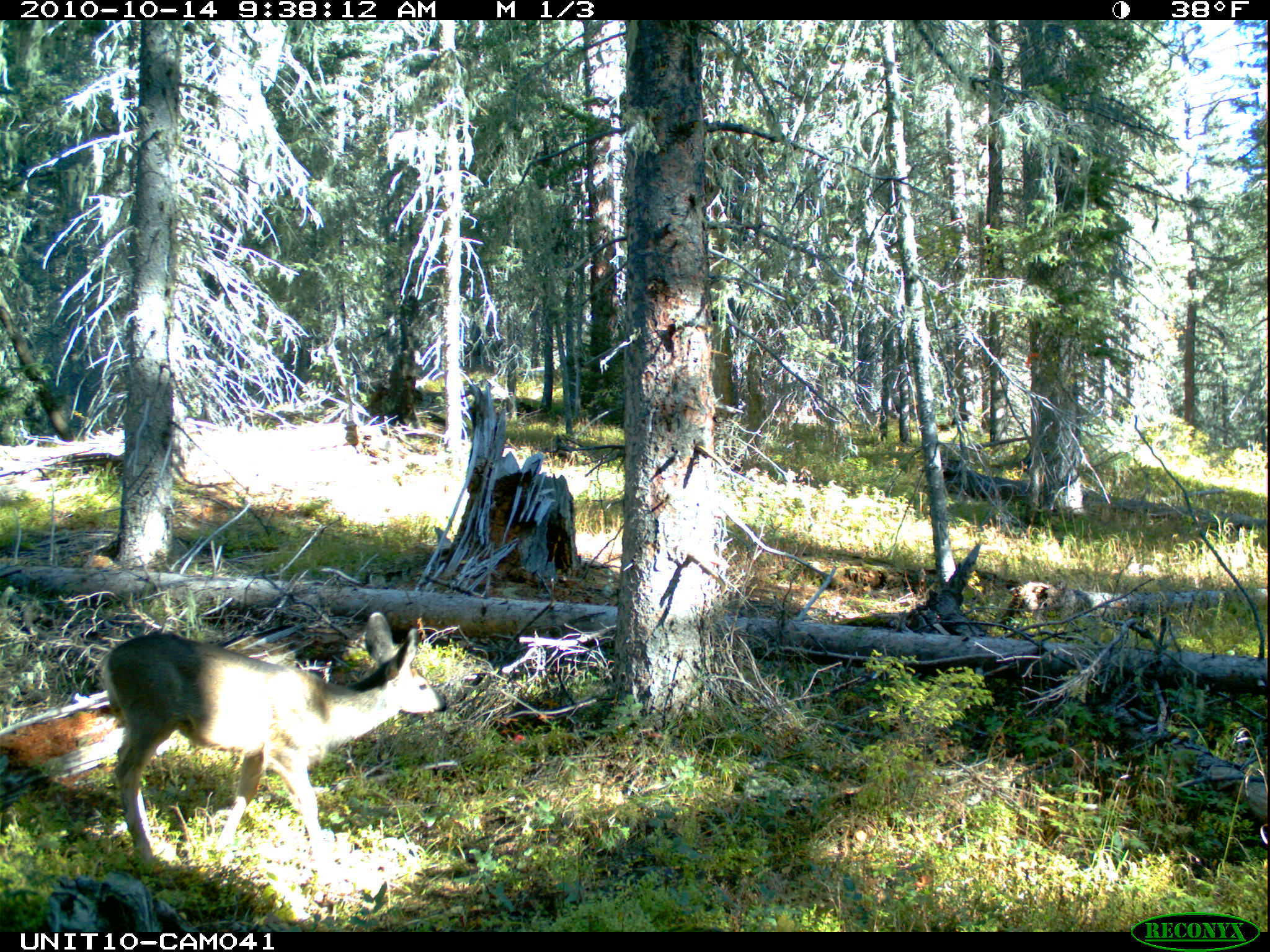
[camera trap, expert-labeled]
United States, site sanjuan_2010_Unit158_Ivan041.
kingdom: Animalia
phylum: Chordata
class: Mammalia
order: Artiodactyla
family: Cervidae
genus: Odocoileus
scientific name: Odocoileus hemionus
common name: mule deer